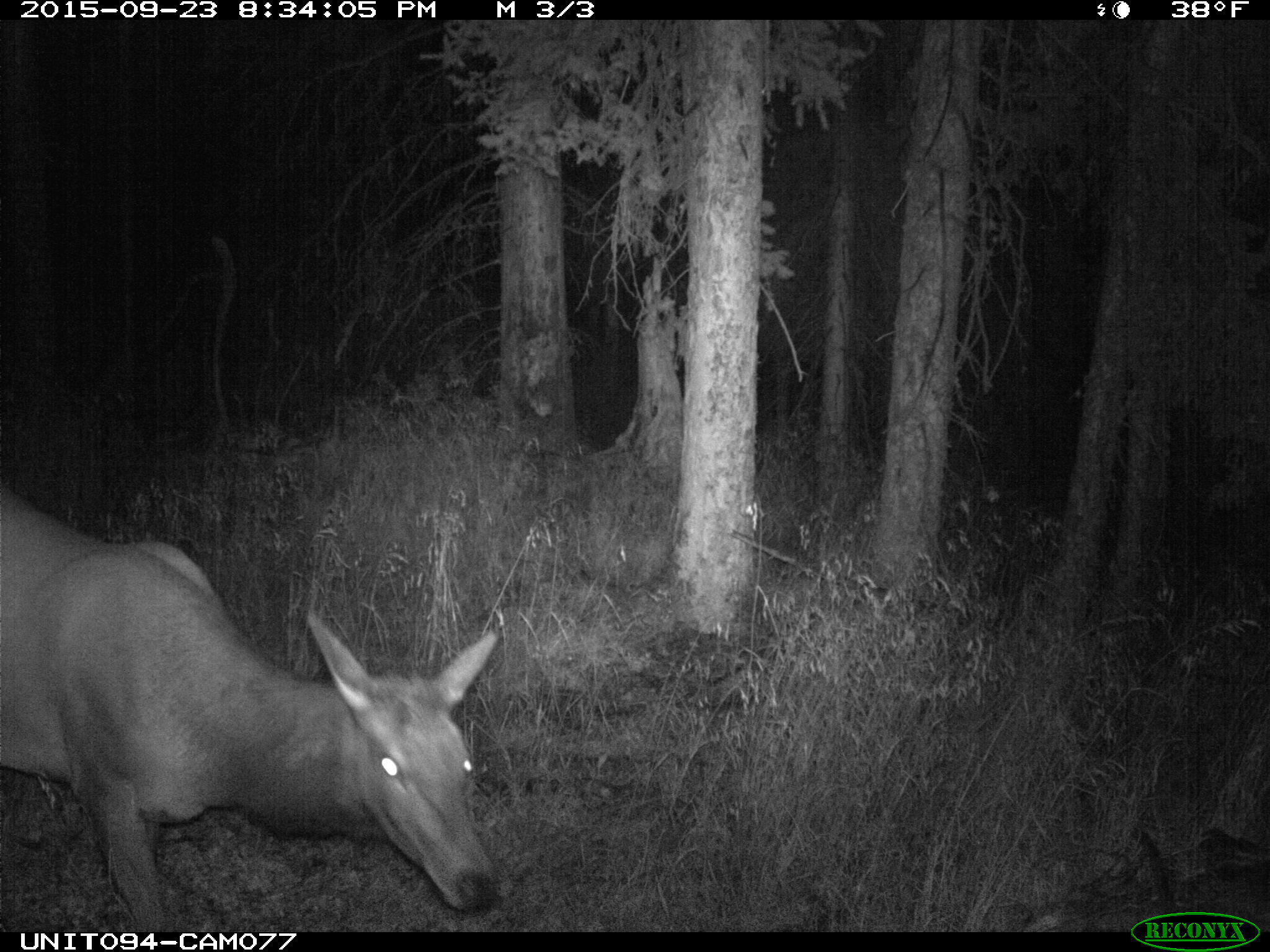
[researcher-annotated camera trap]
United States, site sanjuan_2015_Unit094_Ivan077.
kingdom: Animalia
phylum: Chordata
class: Mammalia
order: Artiodactyla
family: Cervidae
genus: Cervus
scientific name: Cervus elaphus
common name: red deer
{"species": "Cervus elaphus (red deer)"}